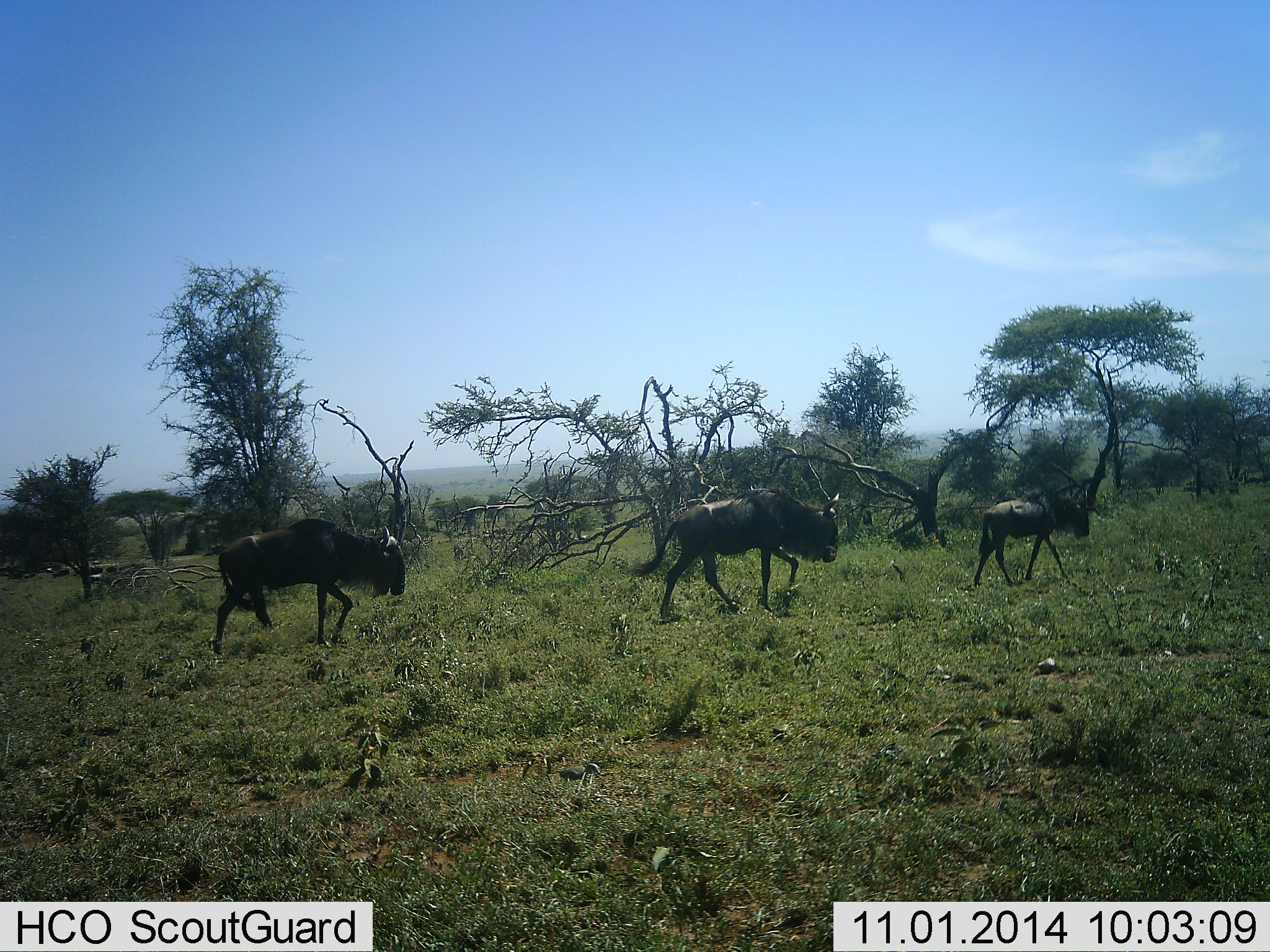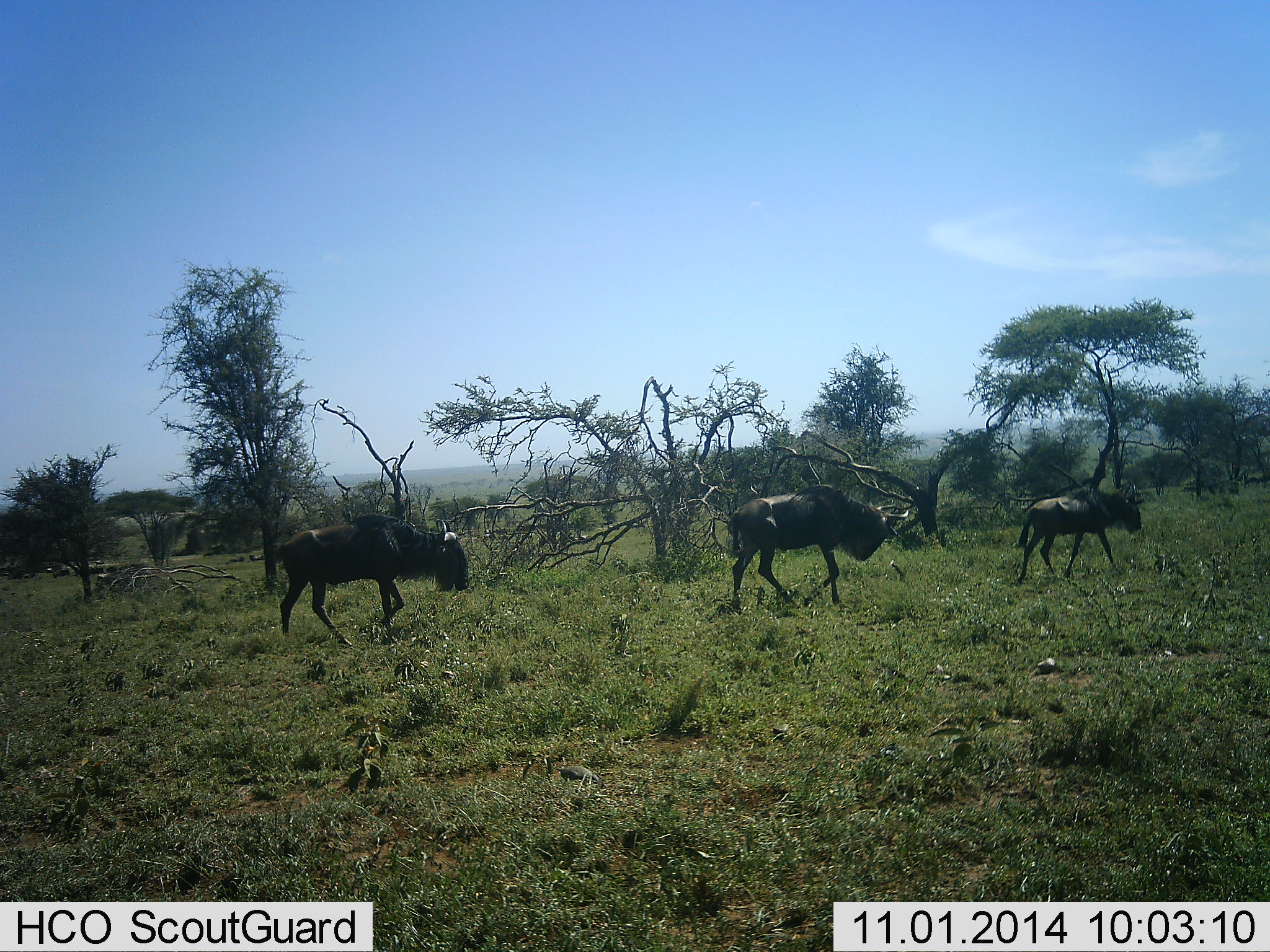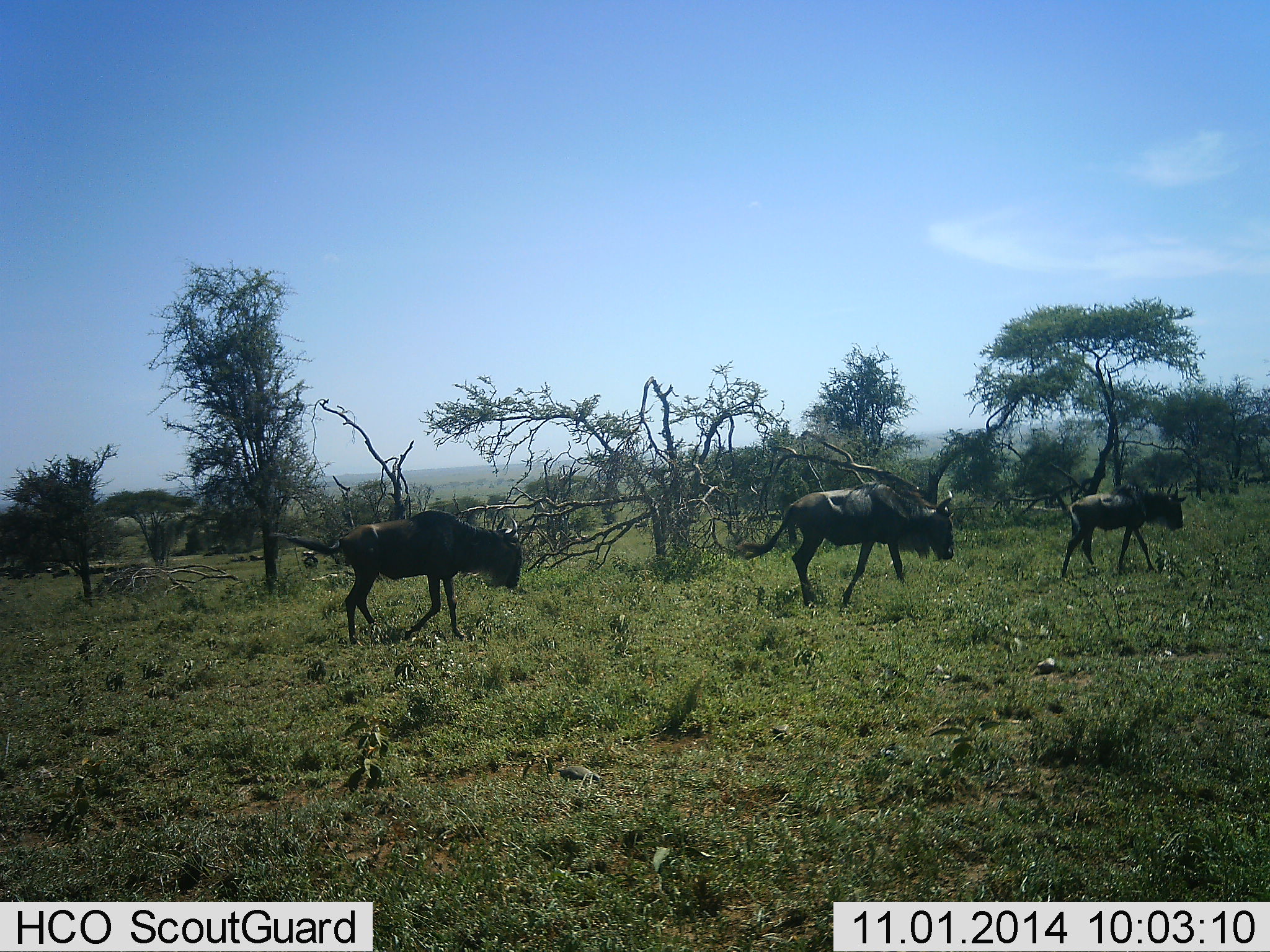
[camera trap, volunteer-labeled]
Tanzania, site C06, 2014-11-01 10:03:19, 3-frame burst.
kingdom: Animalia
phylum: Chordata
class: Mammalia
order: Artiodactyla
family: Bovidae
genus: Connochaetes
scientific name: Connochaetes taurinus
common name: blue wildebeest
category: wildebeest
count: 3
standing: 0%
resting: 0%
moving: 100%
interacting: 0%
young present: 20%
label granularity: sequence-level